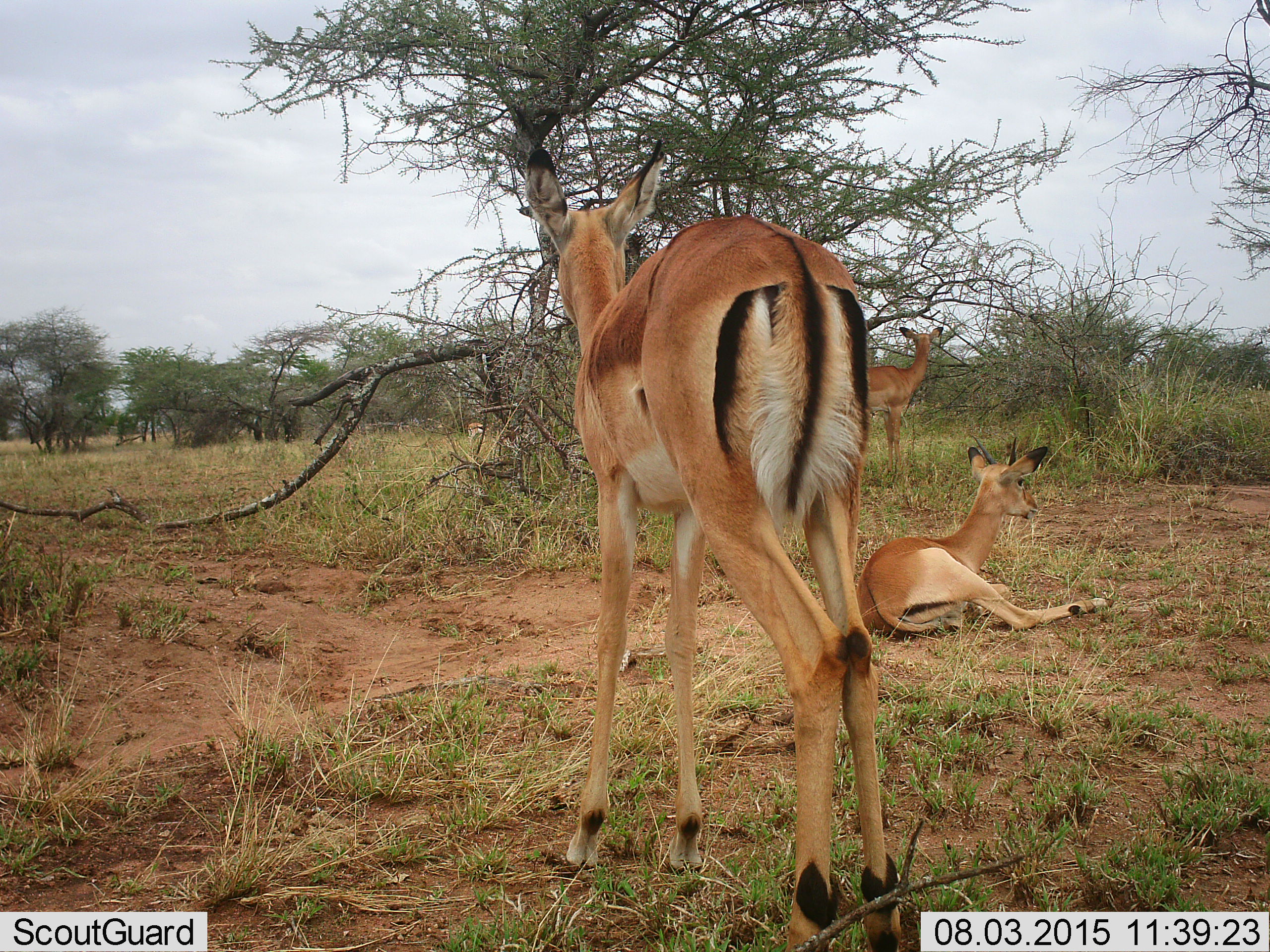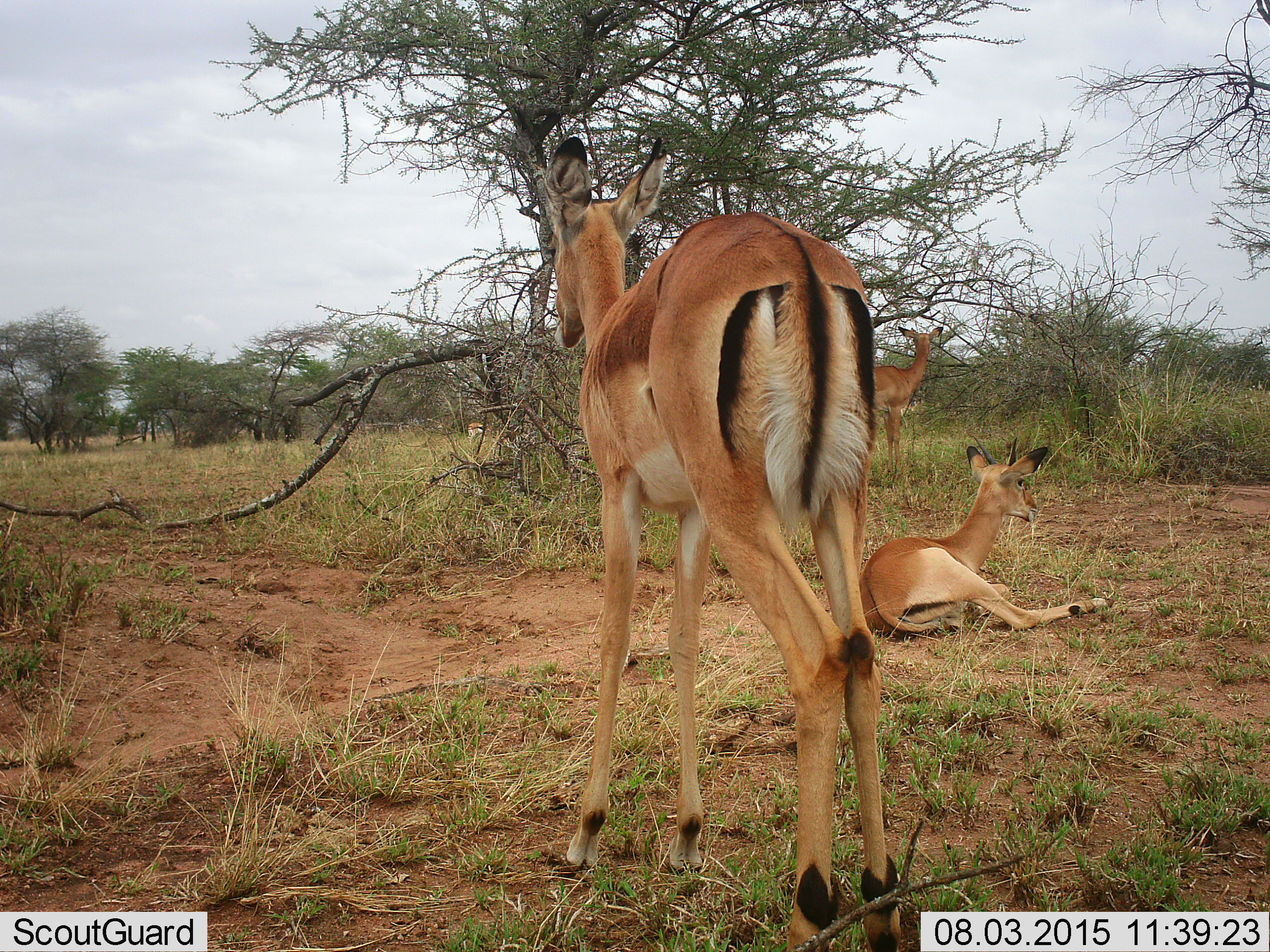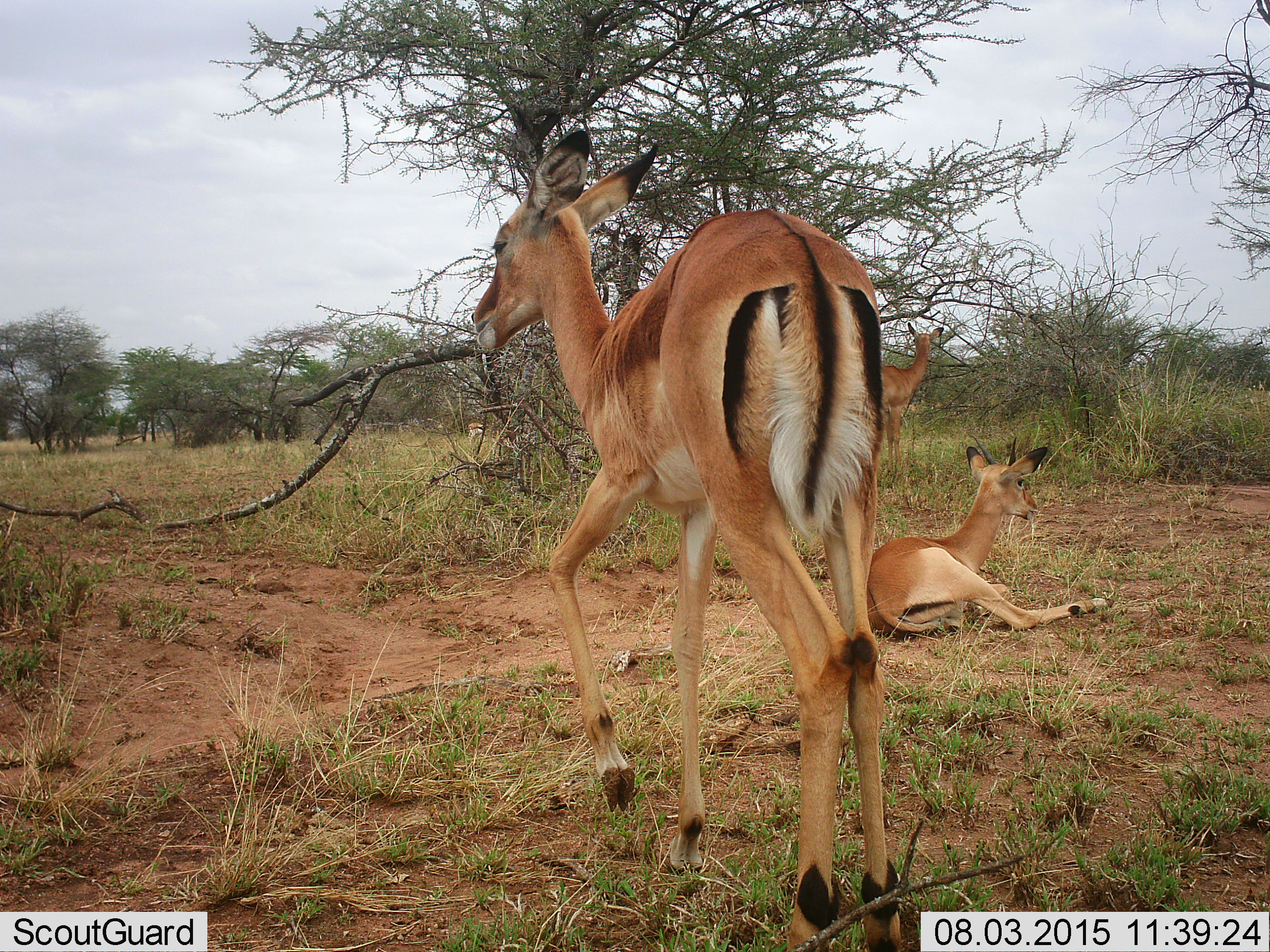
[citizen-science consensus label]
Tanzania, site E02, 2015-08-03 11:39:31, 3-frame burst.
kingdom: Animalia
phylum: Chordata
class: Mammalia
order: Artiodactyla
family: Bovidae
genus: Eudorcas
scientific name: Eudorcas thomsonii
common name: thomson's gazelle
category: gazellethomsons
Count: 2.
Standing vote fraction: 71%.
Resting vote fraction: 71%.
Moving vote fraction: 14%.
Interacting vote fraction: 0%.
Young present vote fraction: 29%.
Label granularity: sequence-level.